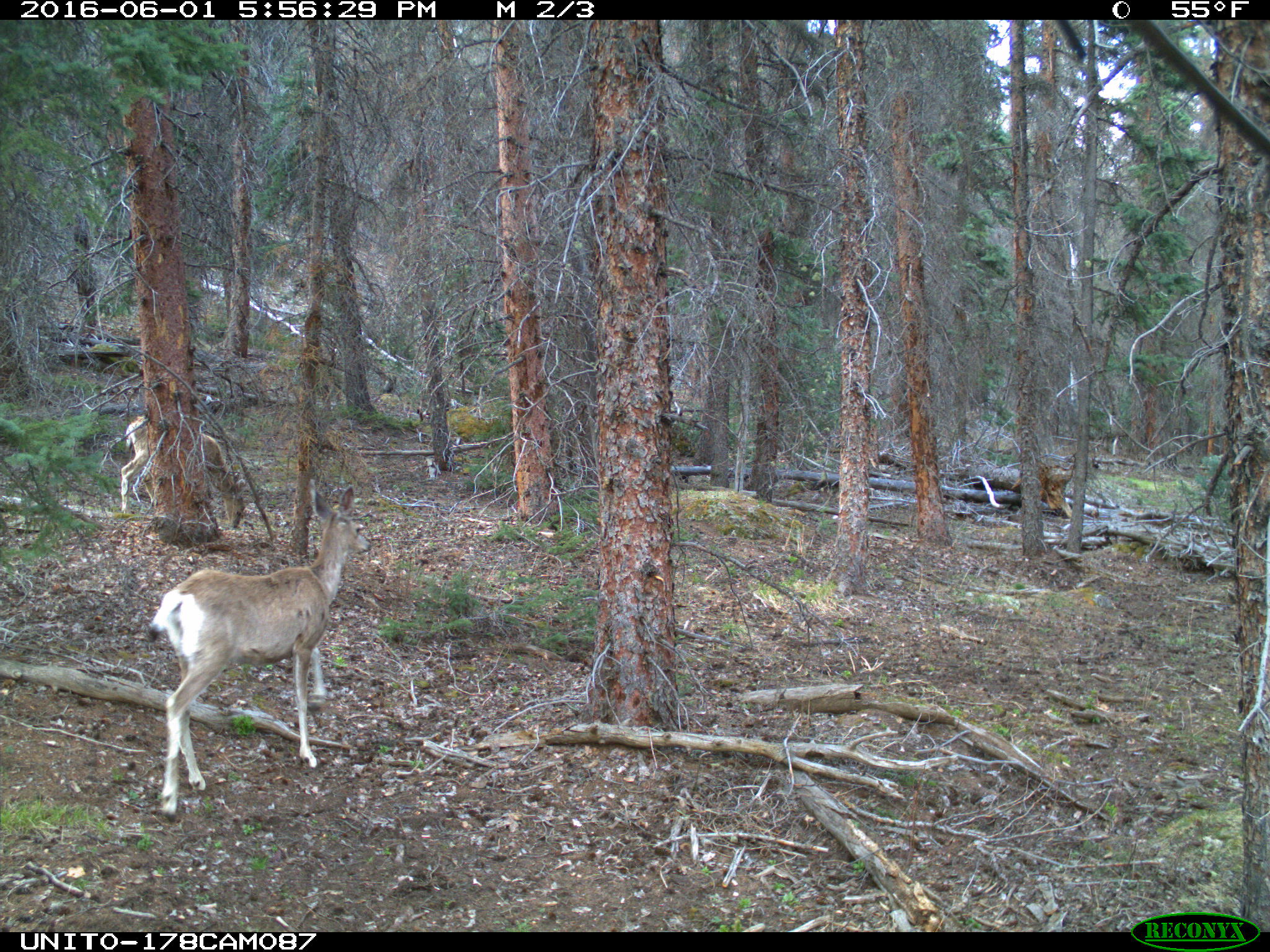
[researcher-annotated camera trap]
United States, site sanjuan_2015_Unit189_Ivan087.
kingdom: Animalia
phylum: Chordata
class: Mammalia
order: Artiodactyla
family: Cervidae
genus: Odocoileus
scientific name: Odocoileus hemionus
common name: mule deer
Odocoileus hemionus (mule deer).